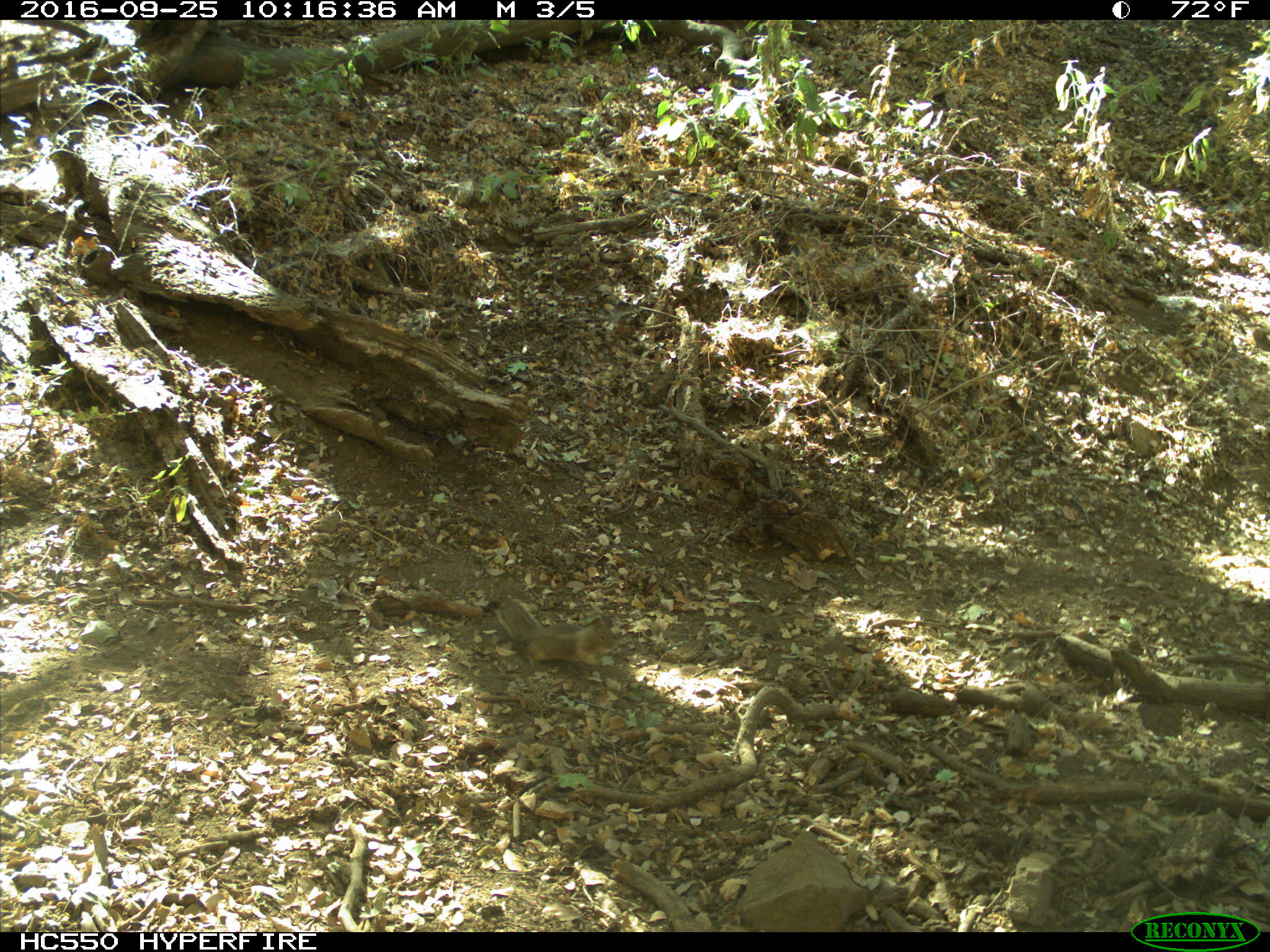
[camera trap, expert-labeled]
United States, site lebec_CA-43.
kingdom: Animalia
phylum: Chordata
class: Mammalia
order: Rodentia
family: Sciuridae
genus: Otospermophilus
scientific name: Otospermophilus beecheyi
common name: california ground squirrel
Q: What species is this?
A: Otospermophilus beecheyi (california ground squirrel).